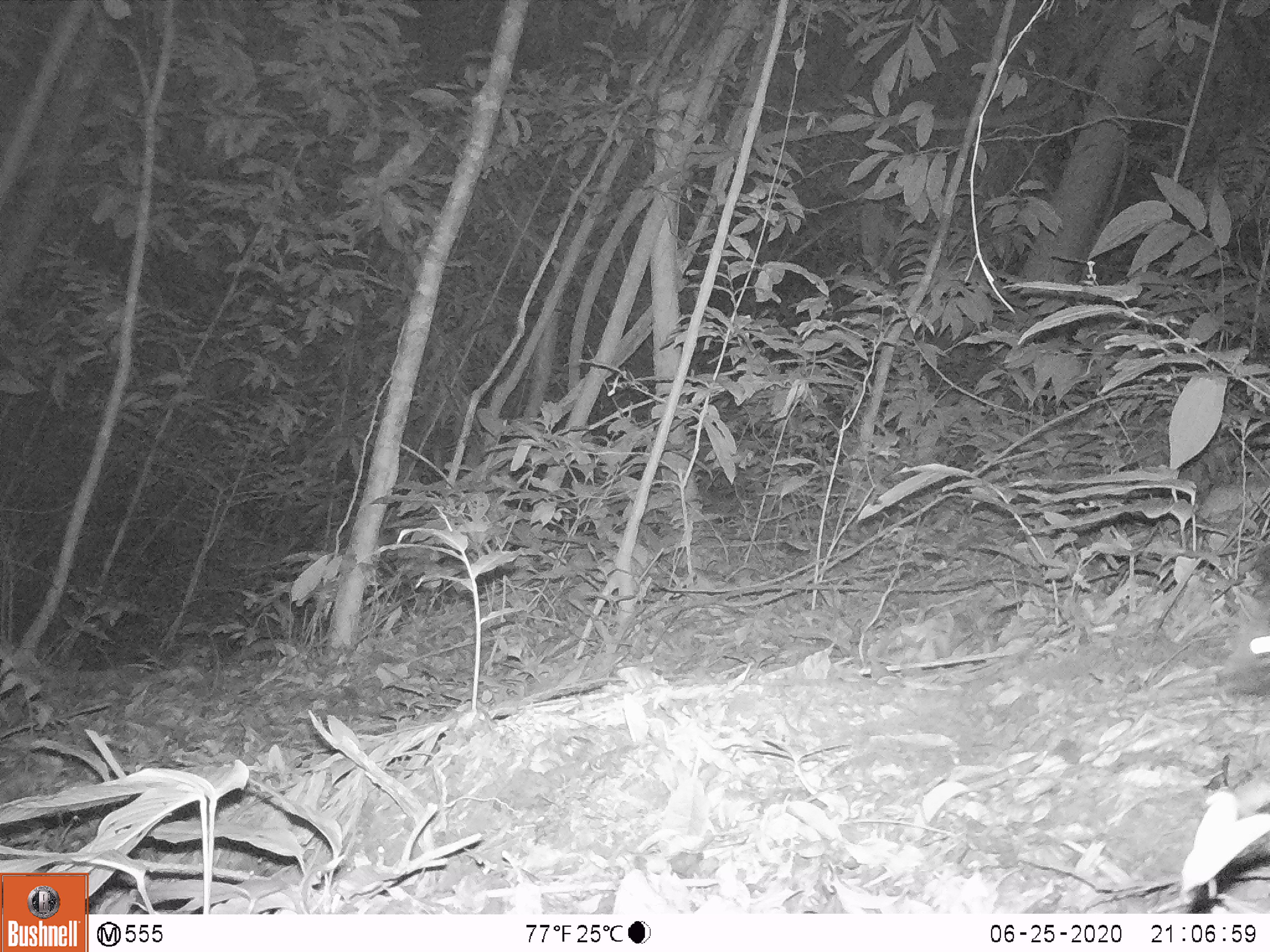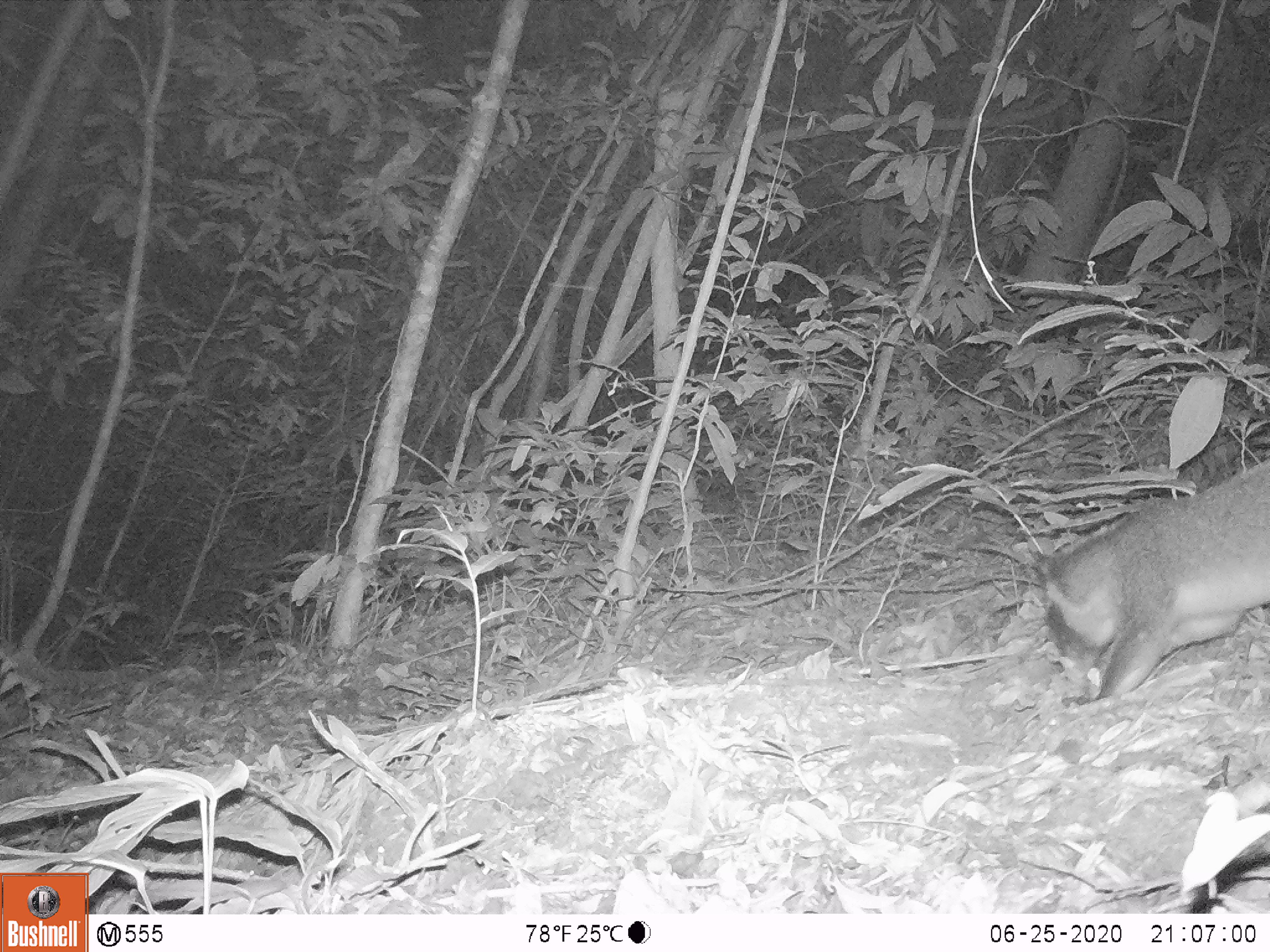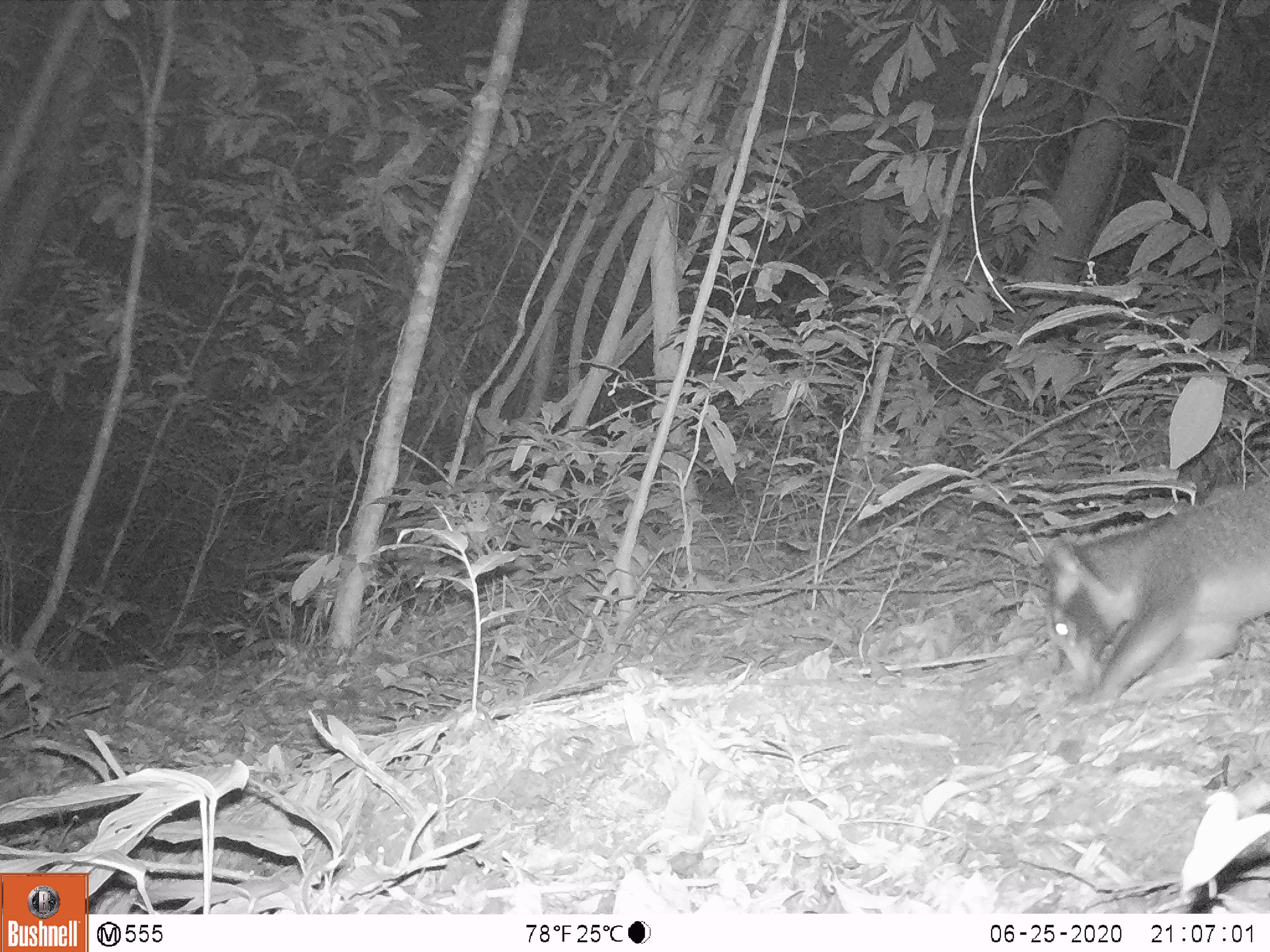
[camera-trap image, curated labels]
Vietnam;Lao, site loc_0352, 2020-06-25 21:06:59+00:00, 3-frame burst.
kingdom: Animalia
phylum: Chordata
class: Mammalia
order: Carnivora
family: Viverridae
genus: Paguma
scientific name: Paguma larvata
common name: masked palm civet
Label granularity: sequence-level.